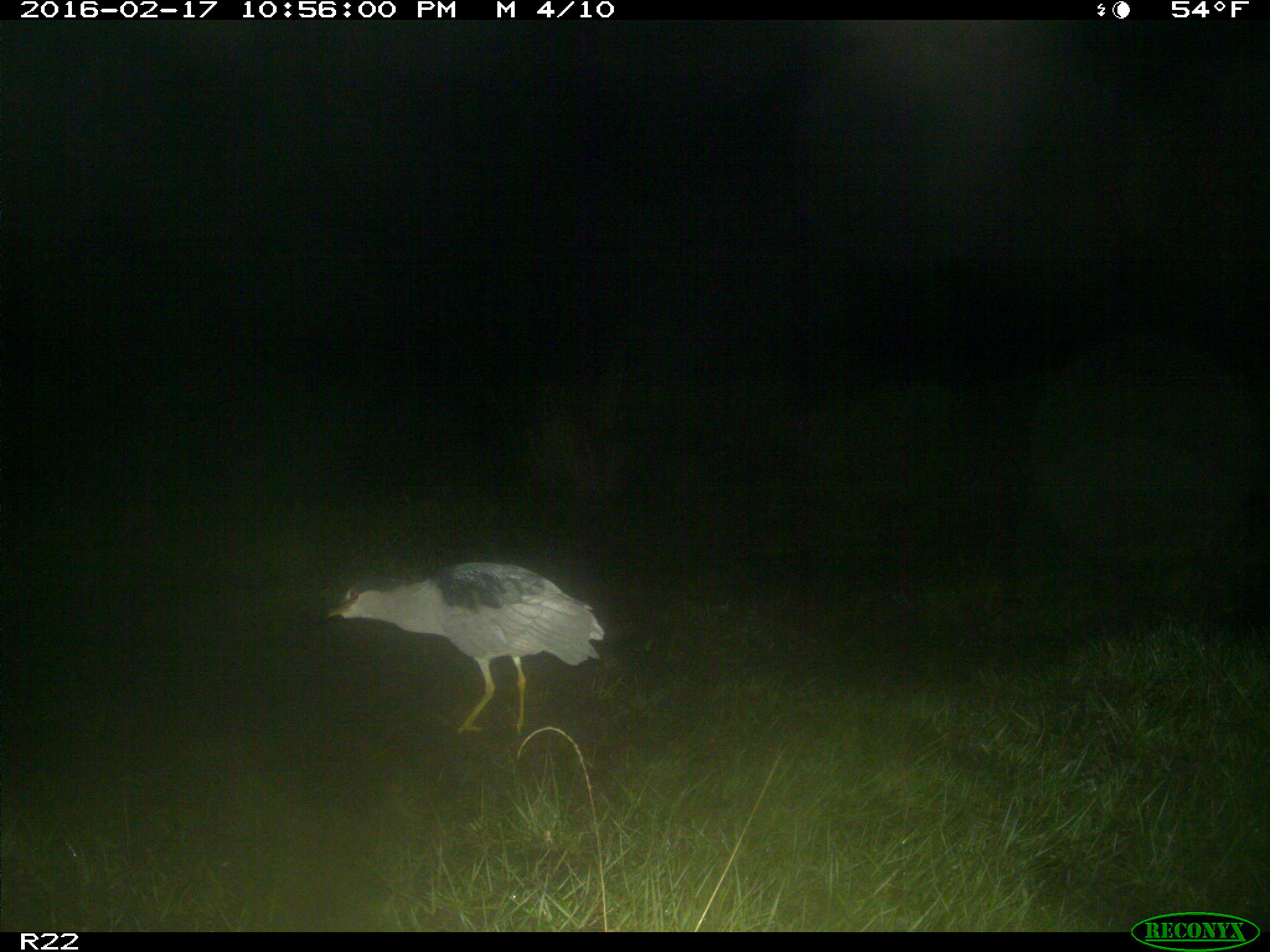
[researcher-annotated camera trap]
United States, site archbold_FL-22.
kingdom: Animalia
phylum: Chordata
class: Mammalia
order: Artiodactyla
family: Bovidae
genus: Bos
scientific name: Bos taurus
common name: domestic cow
Bos taurus (domestic cow).